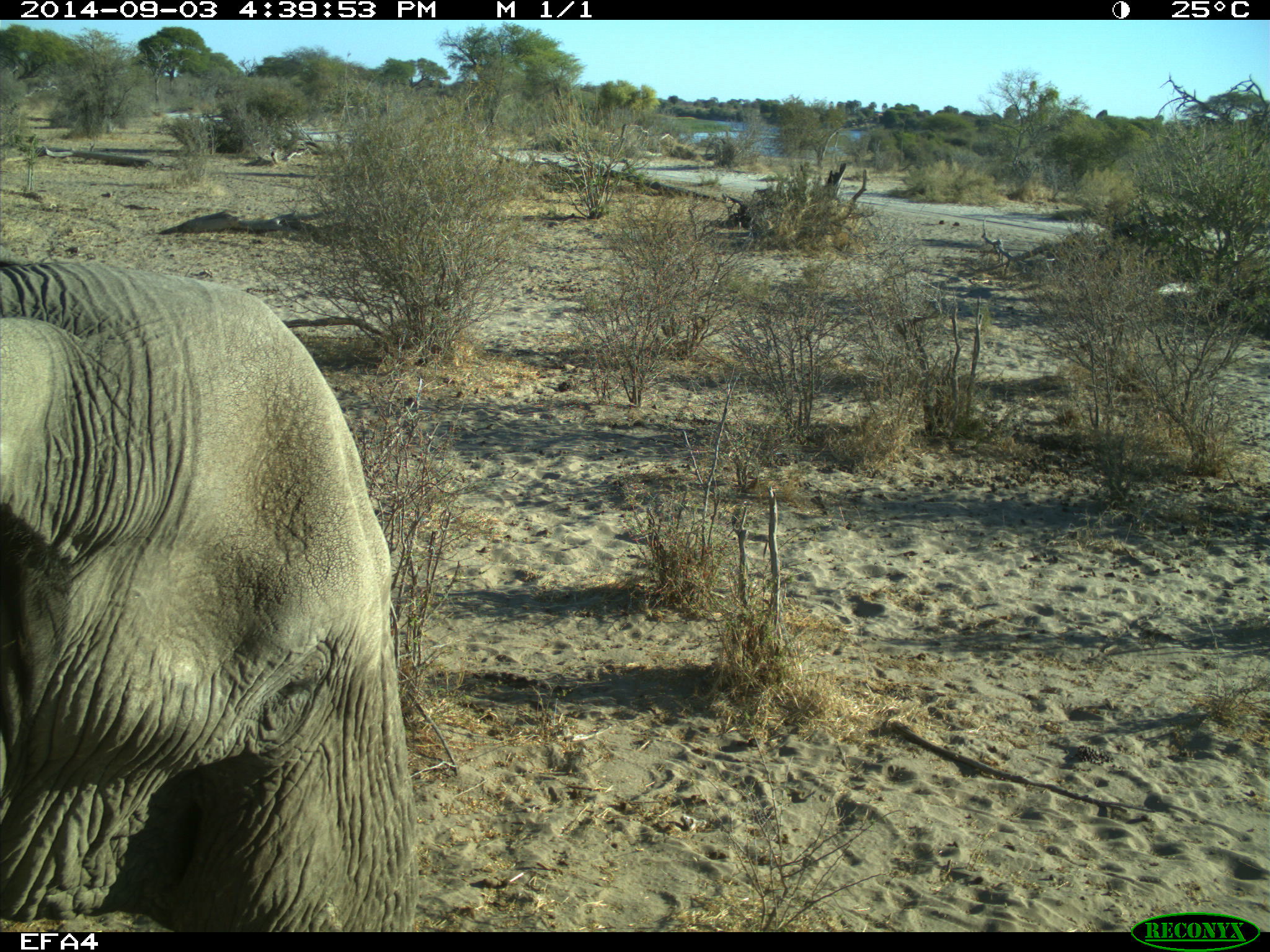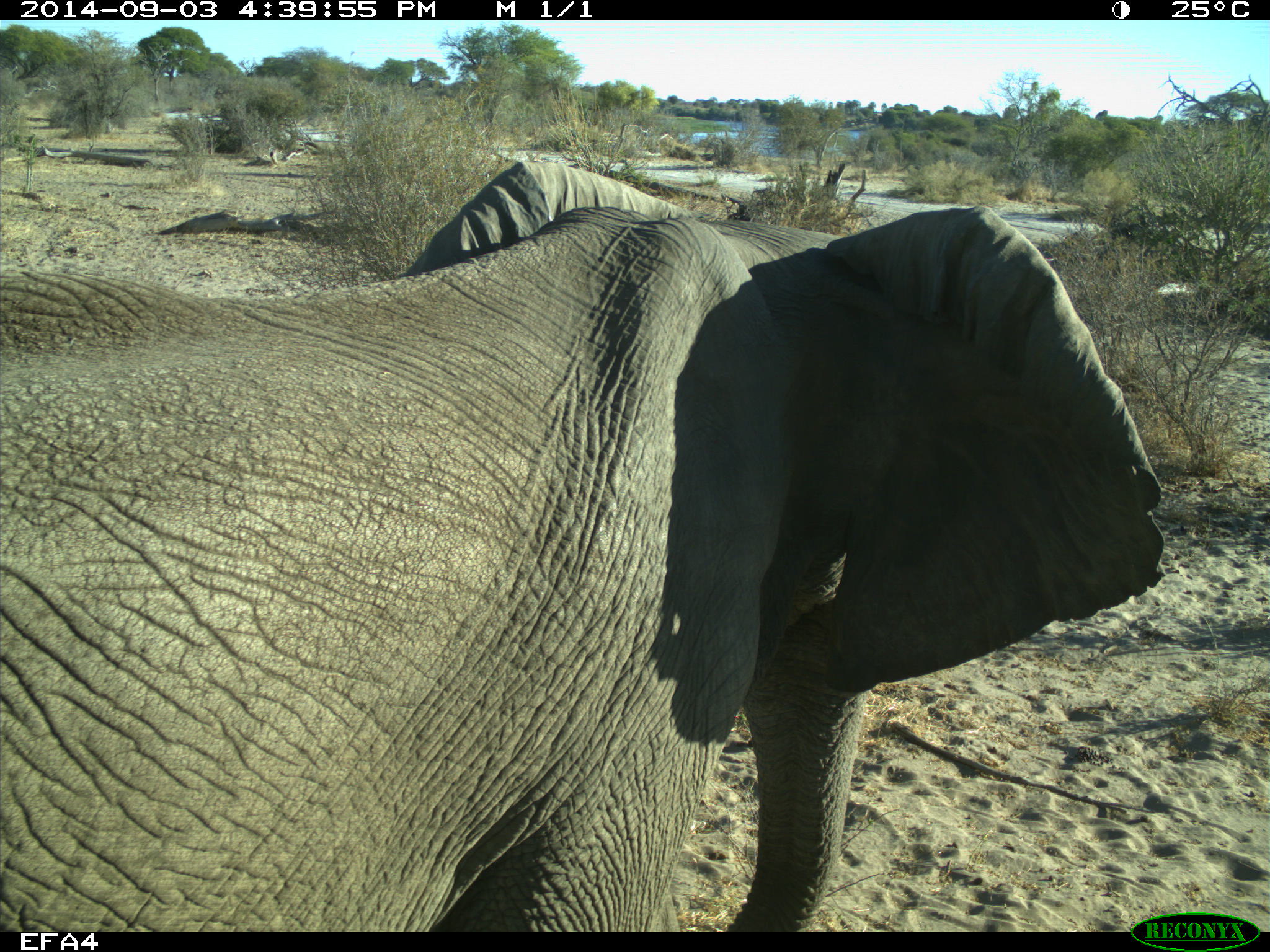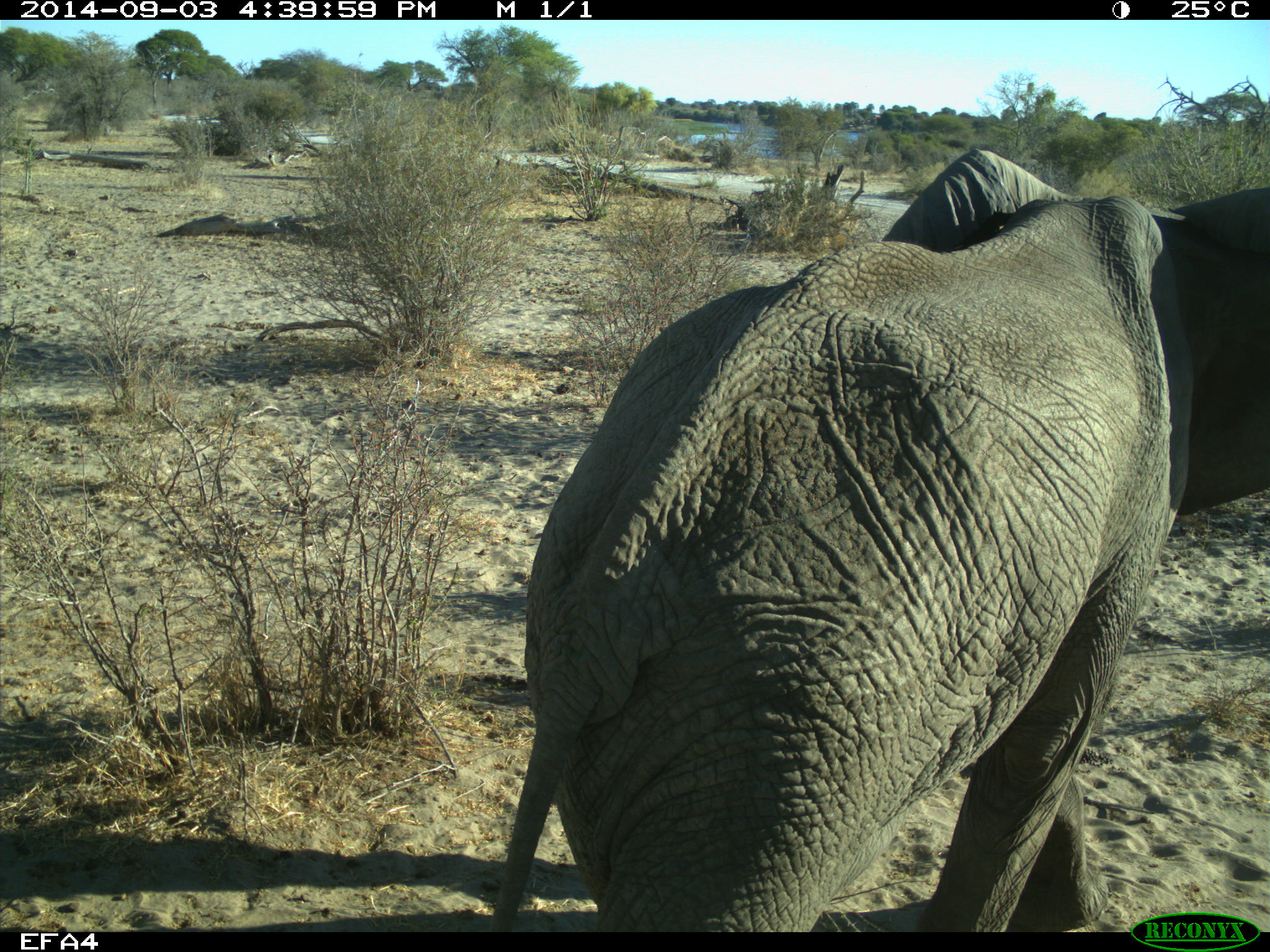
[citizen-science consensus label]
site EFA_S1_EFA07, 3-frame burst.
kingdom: Animalia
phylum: Chordata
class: Mammalia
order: Proboscidea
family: Elephantidae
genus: Loxodonta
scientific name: Loxodonta africana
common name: african bush elephant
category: elephant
Elephant (african bush elephant) (Loxodonta africana), count 1. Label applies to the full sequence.